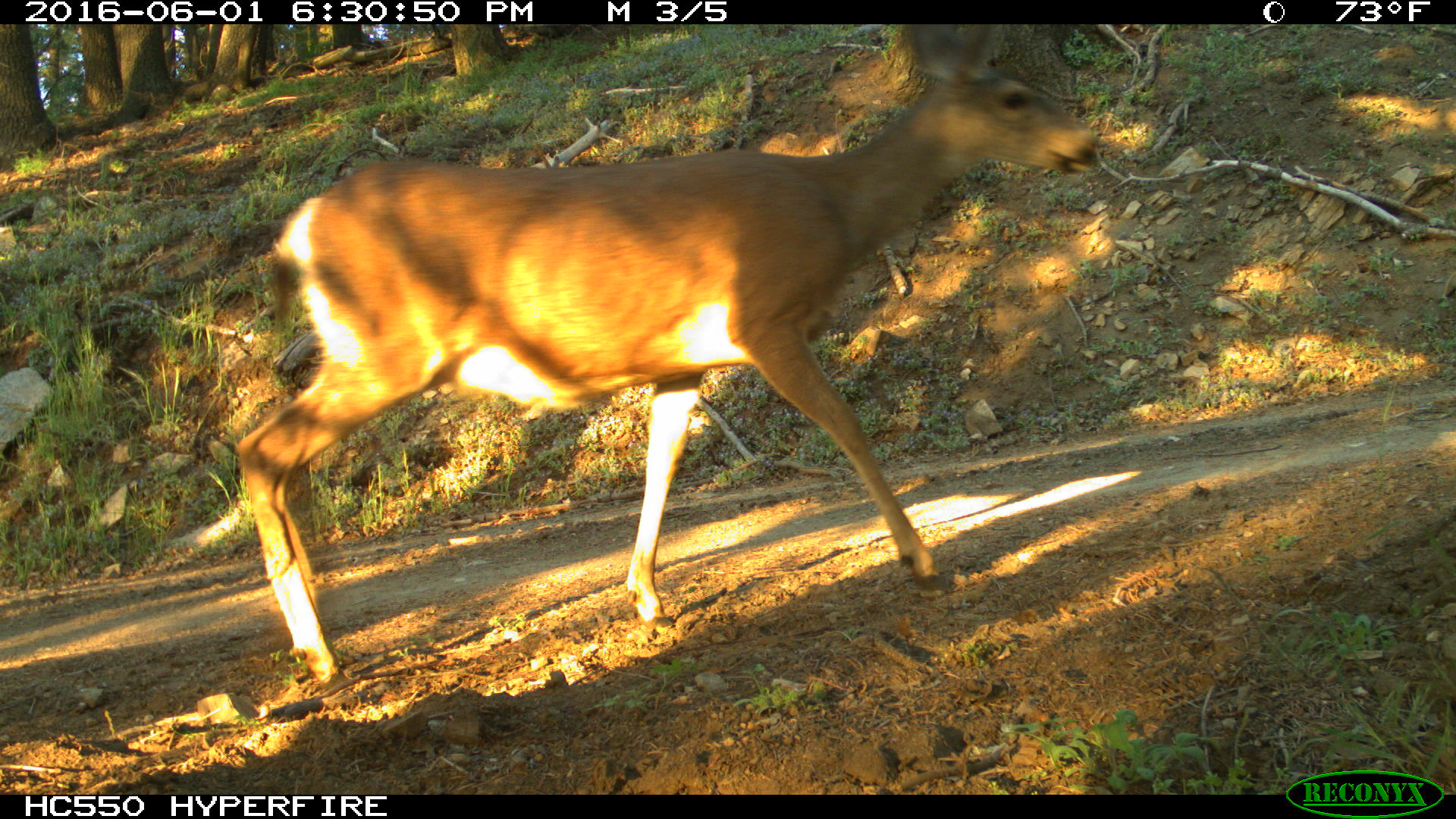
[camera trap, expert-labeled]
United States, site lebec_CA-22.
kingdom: Animalia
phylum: Chordata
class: Mammalia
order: Artiodactyla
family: Cervidae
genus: Odocoileus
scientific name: Odocoileus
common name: deer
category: unidentified deer